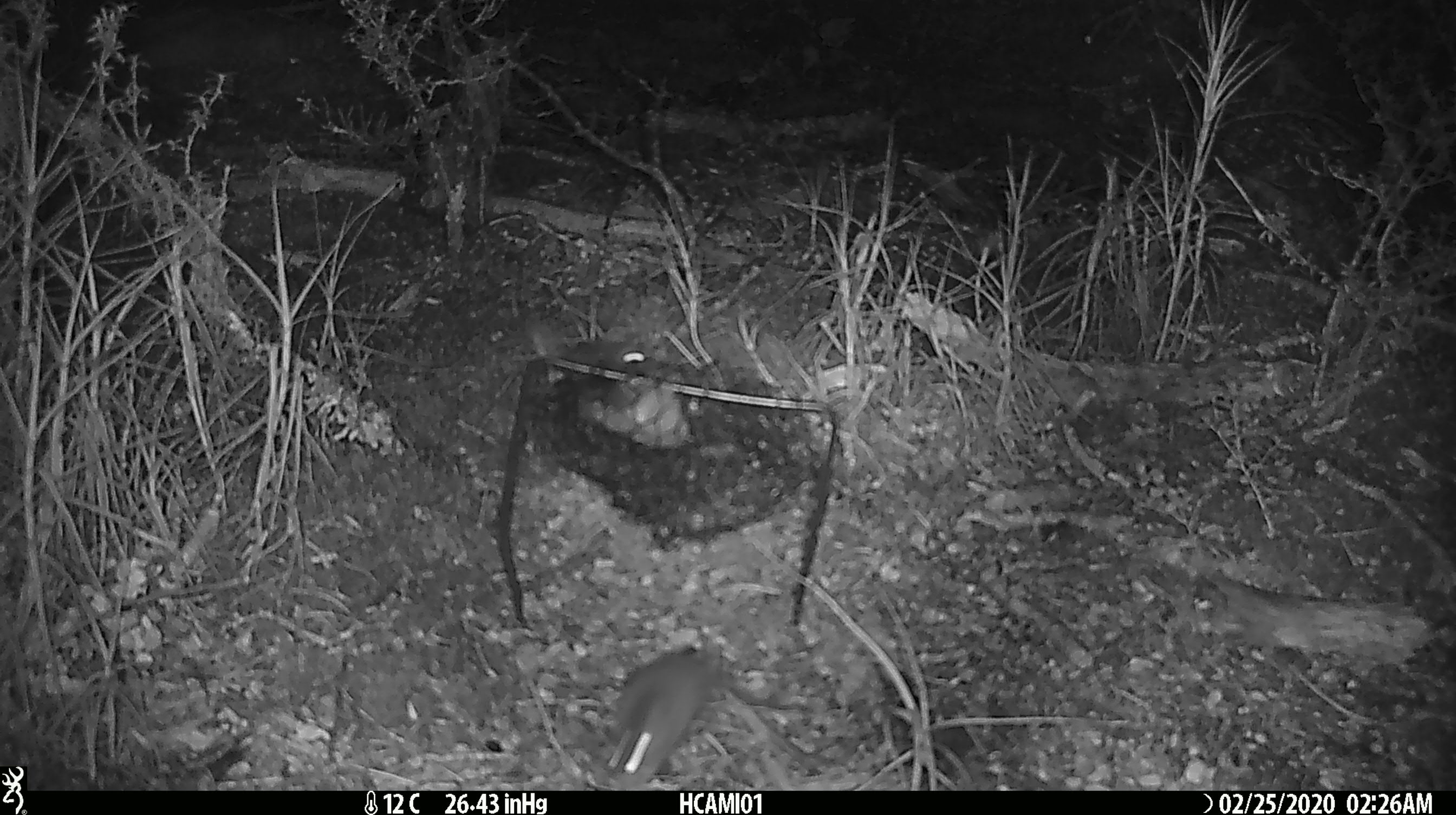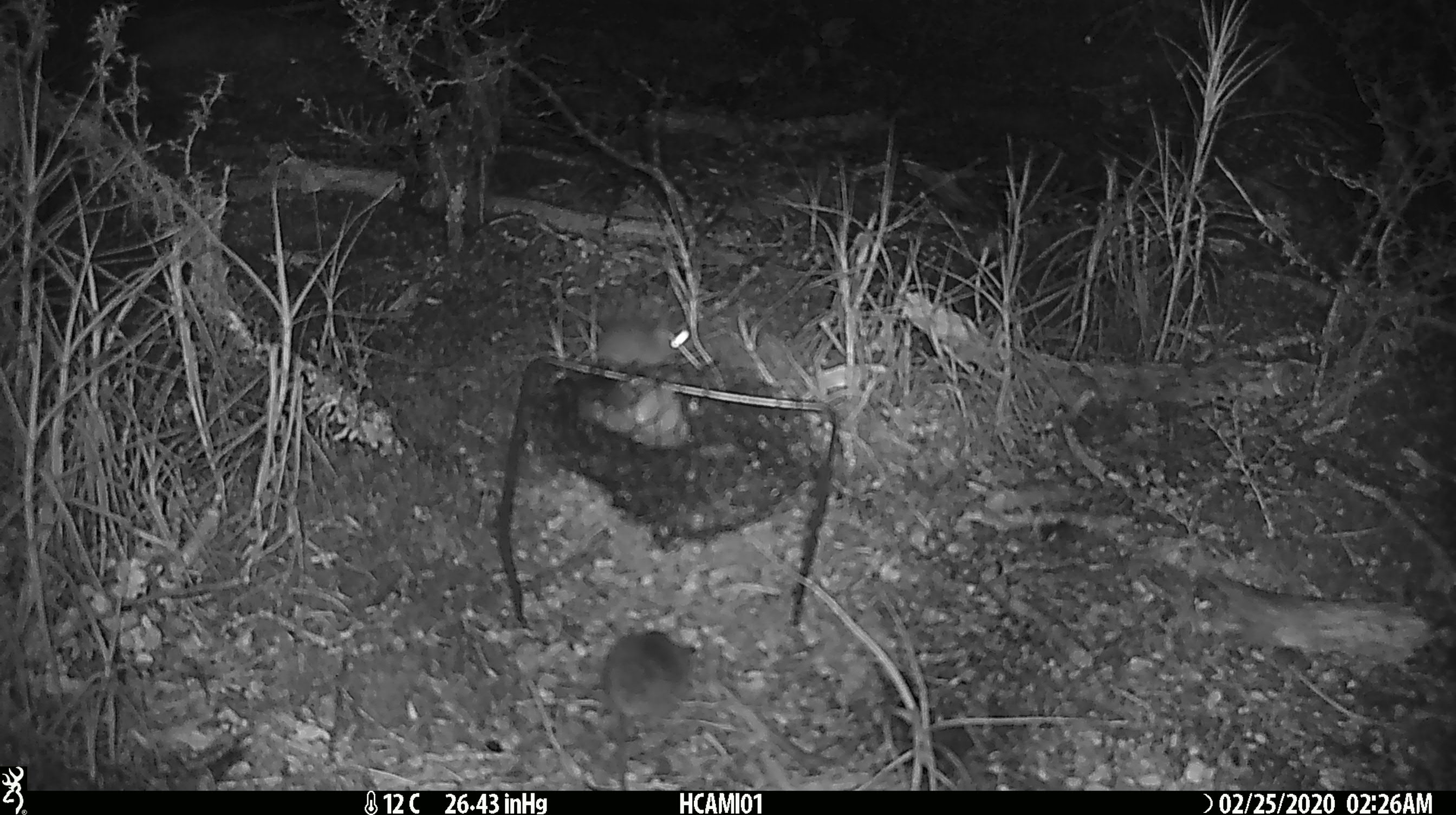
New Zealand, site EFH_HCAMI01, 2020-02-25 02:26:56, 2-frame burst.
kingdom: Animalia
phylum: Chordata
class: Mammalia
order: Rodentia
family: Muridae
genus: Mus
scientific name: Mus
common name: mouse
Mouse (Mus).